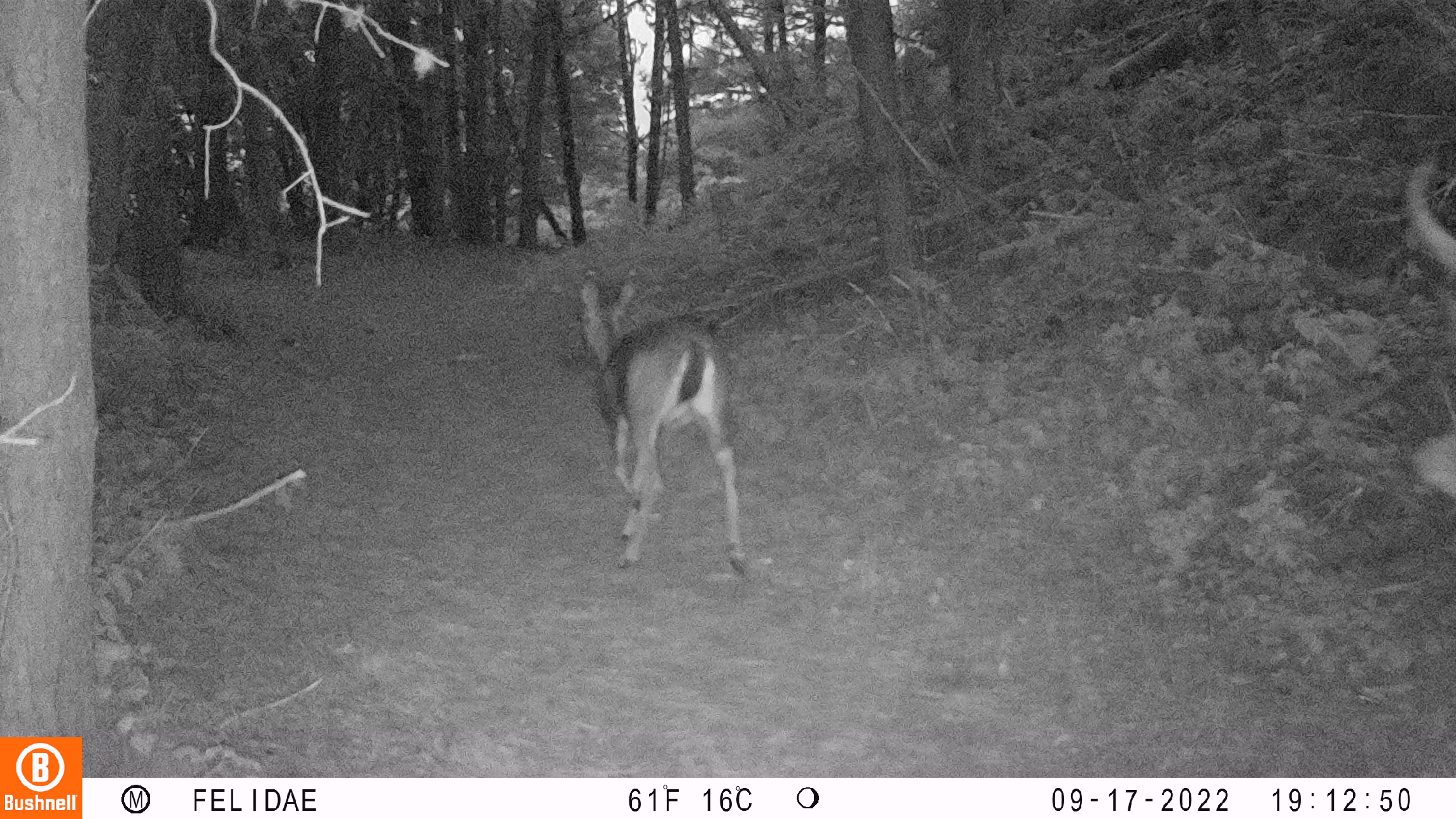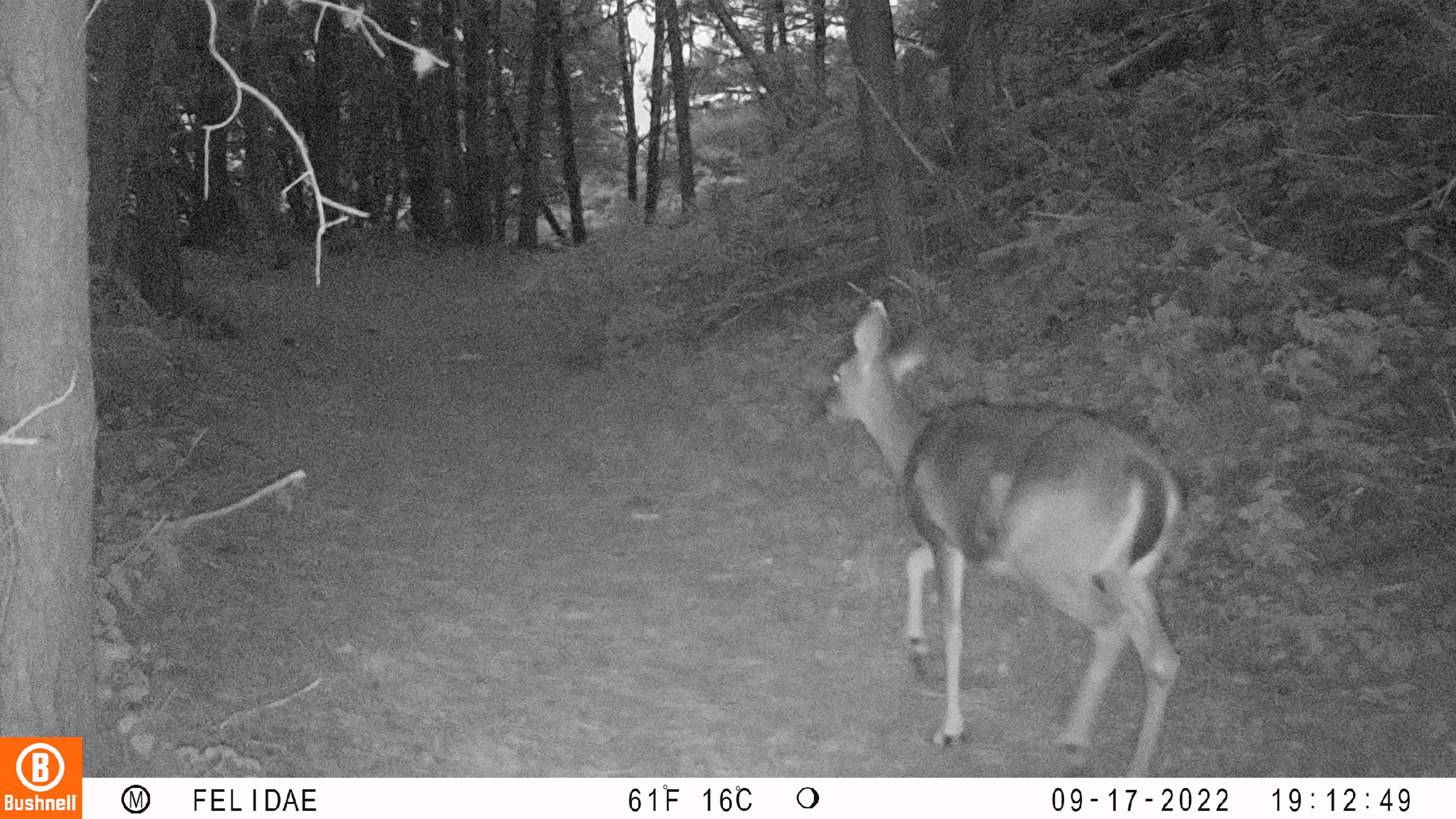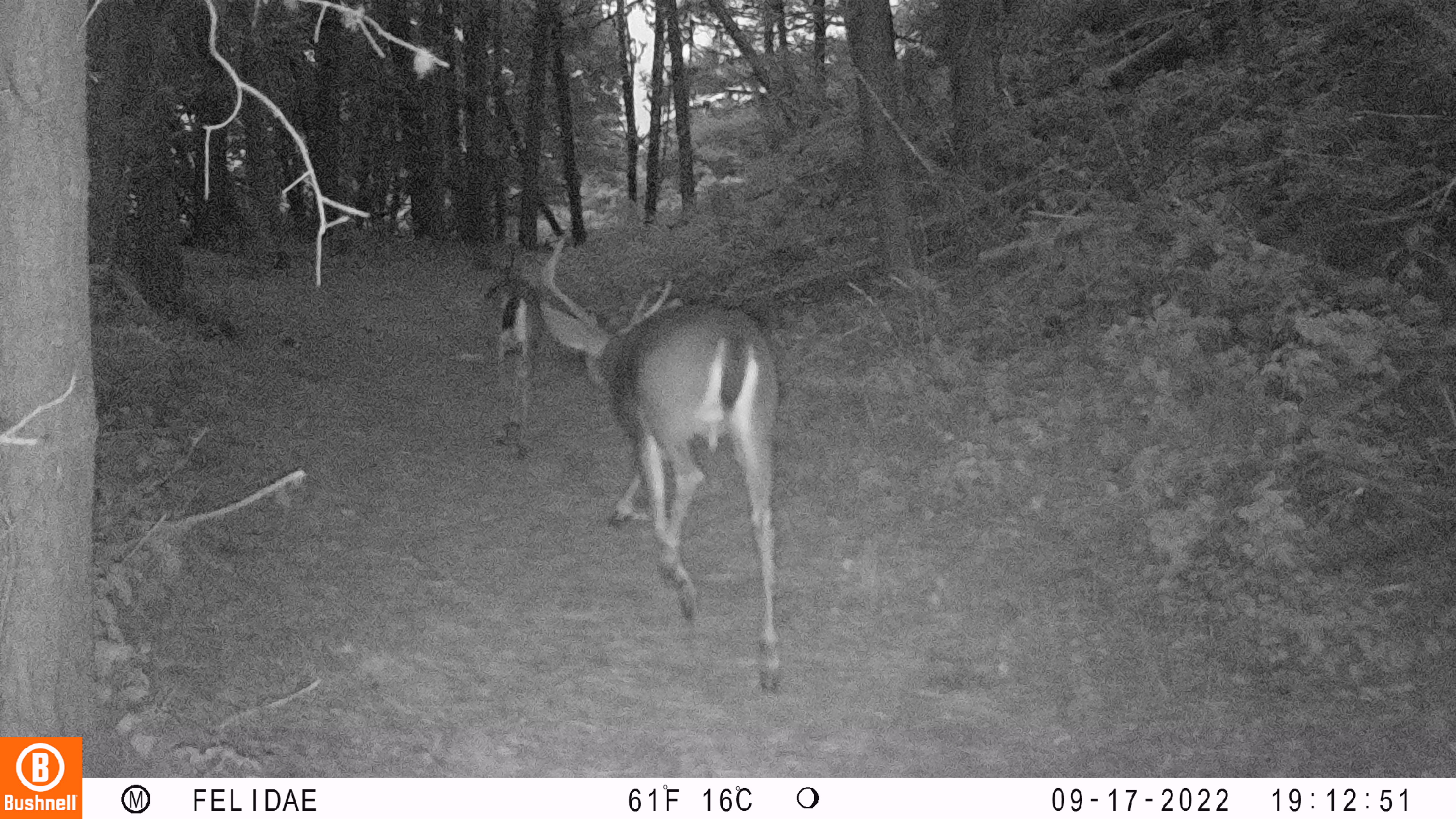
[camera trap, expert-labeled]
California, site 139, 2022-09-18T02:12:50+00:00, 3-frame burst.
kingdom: Animalia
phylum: Chordata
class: Mammalia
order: Artiodactyla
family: Cervidae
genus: Odocoileus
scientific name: Odocoileus hemionus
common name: mule deer